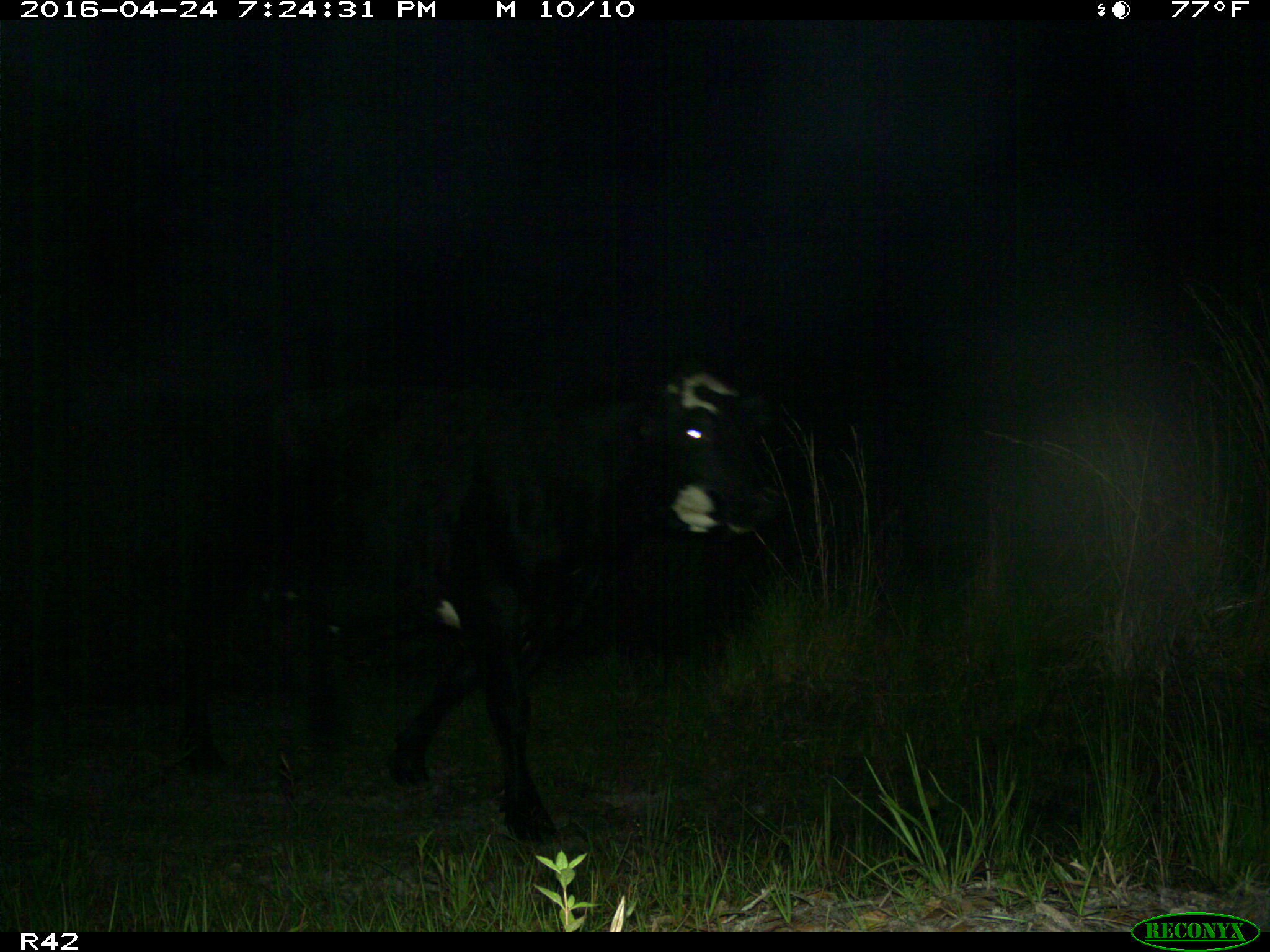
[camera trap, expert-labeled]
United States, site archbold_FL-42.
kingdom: Animalia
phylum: Chordata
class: Mammalia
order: Artiodactyla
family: Bovidae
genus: Bos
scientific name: Bos taurus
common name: domestic cow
Bos taurus (domestic cow).